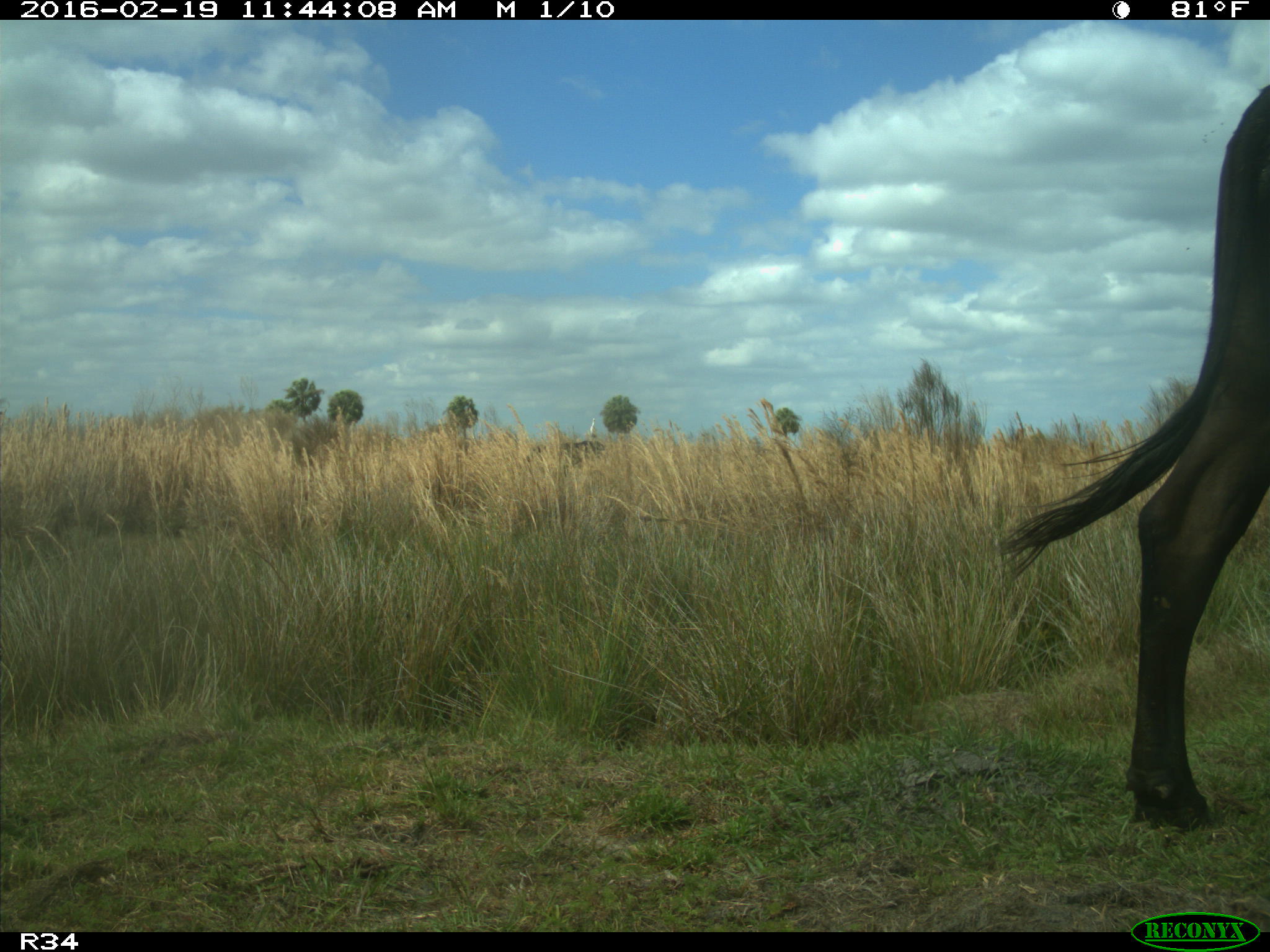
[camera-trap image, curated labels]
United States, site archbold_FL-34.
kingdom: Animalia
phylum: Chordata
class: Mammalia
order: Artiodactyla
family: Bovidae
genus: Bos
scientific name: Bos taurus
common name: domestic cow